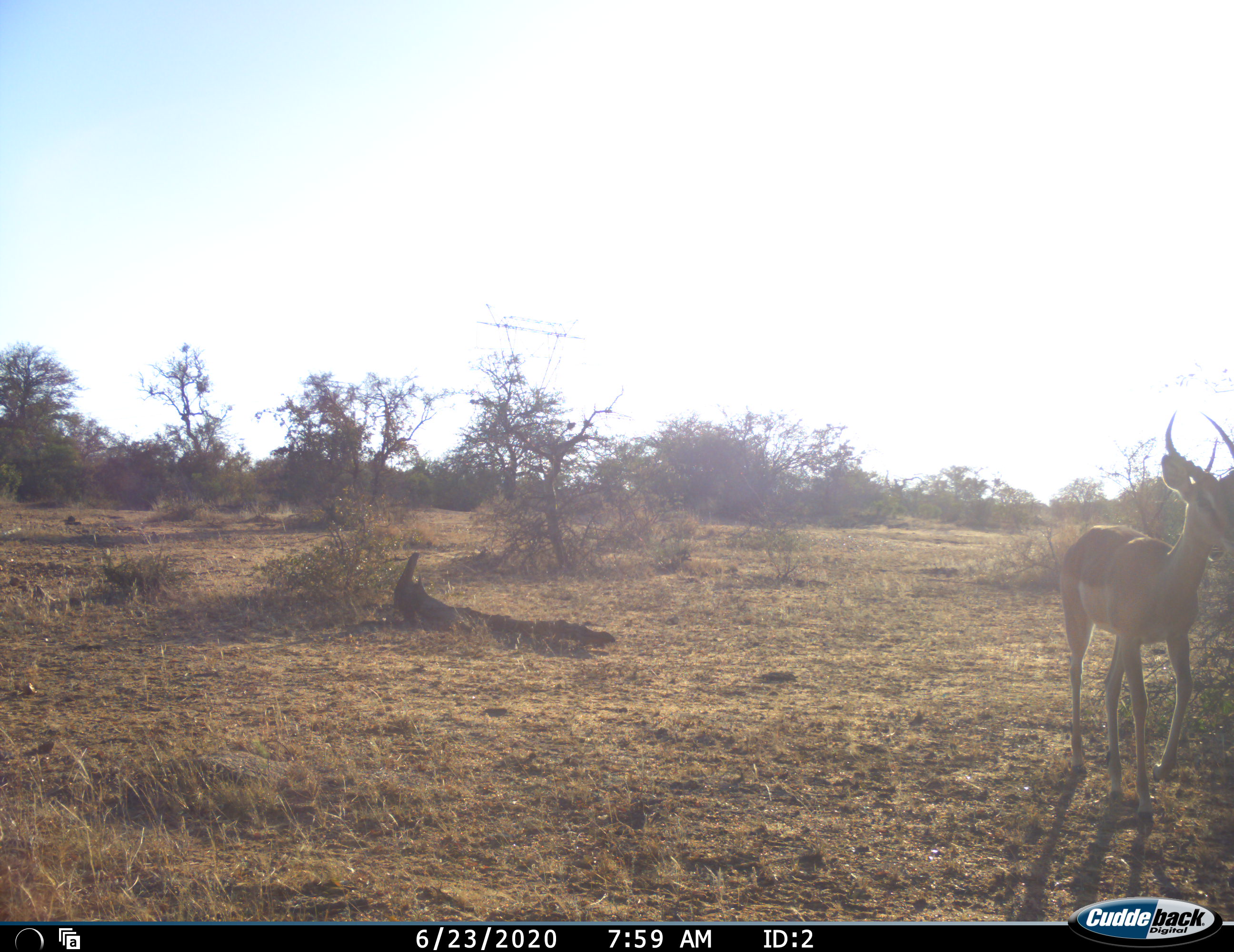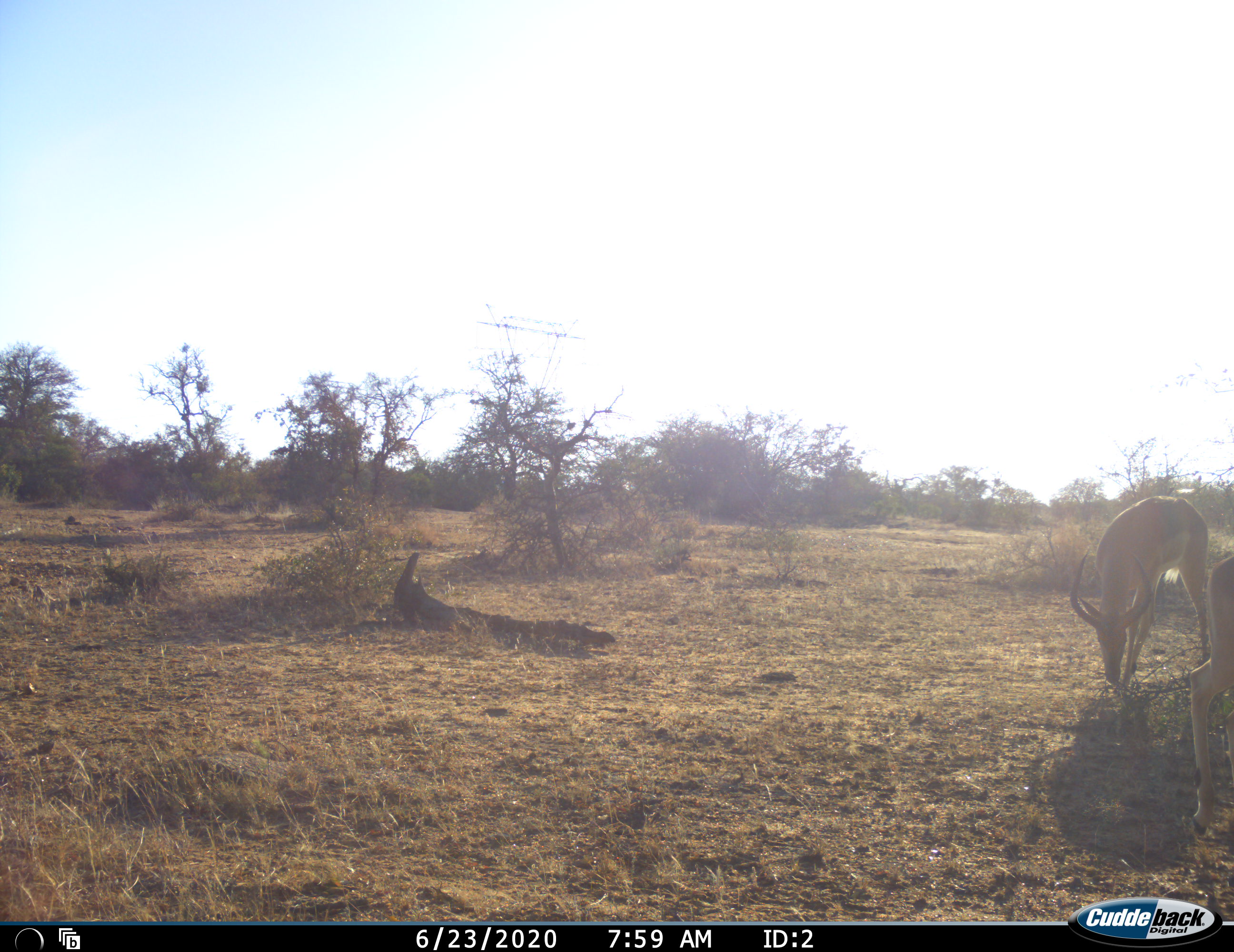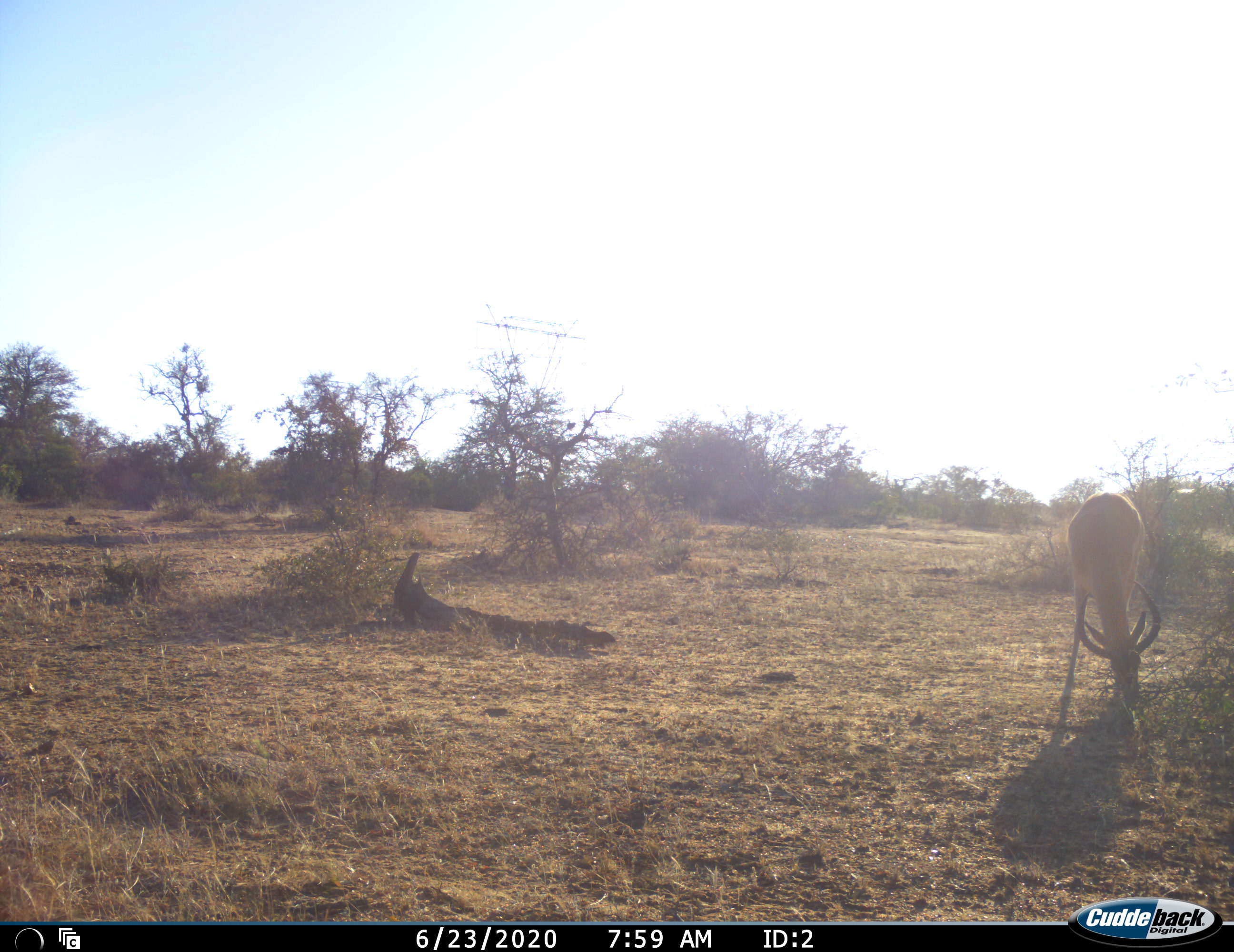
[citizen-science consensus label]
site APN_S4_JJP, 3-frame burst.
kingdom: Animalia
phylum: Chordata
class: Mammalia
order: Artiodactyla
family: Bovidae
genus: Aepyceros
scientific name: Aepyceros melampus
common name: impala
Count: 2.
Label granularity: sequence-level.